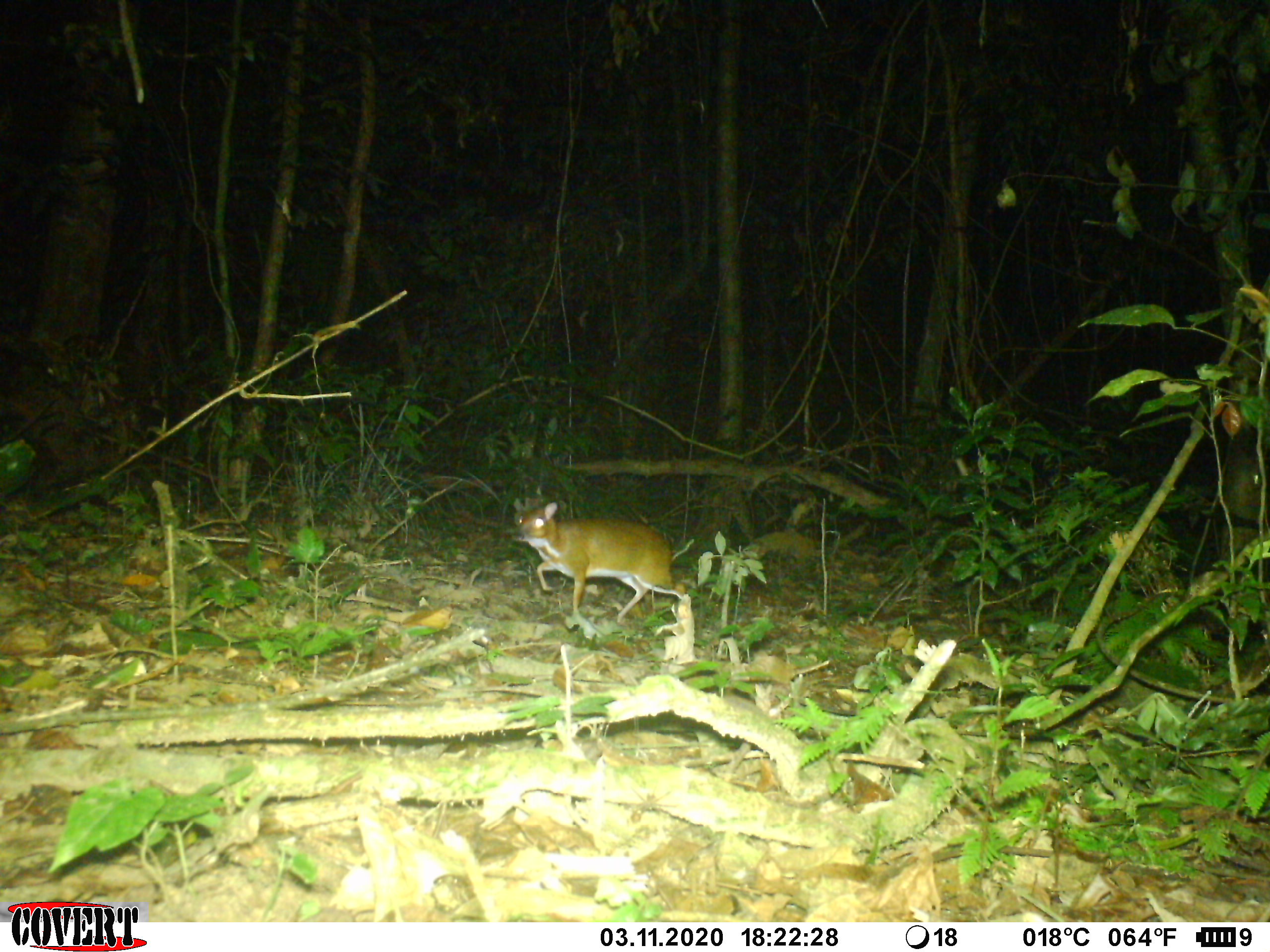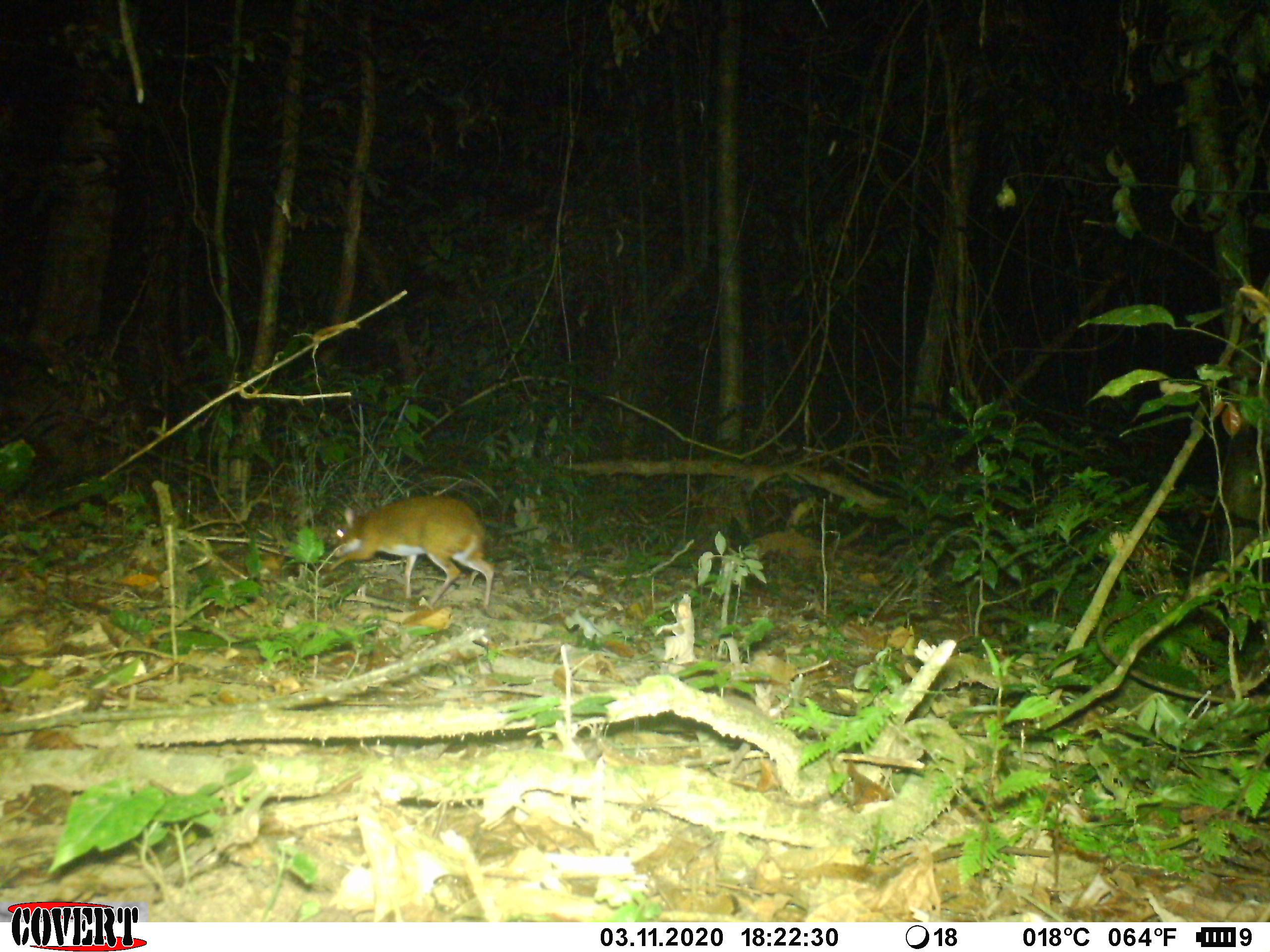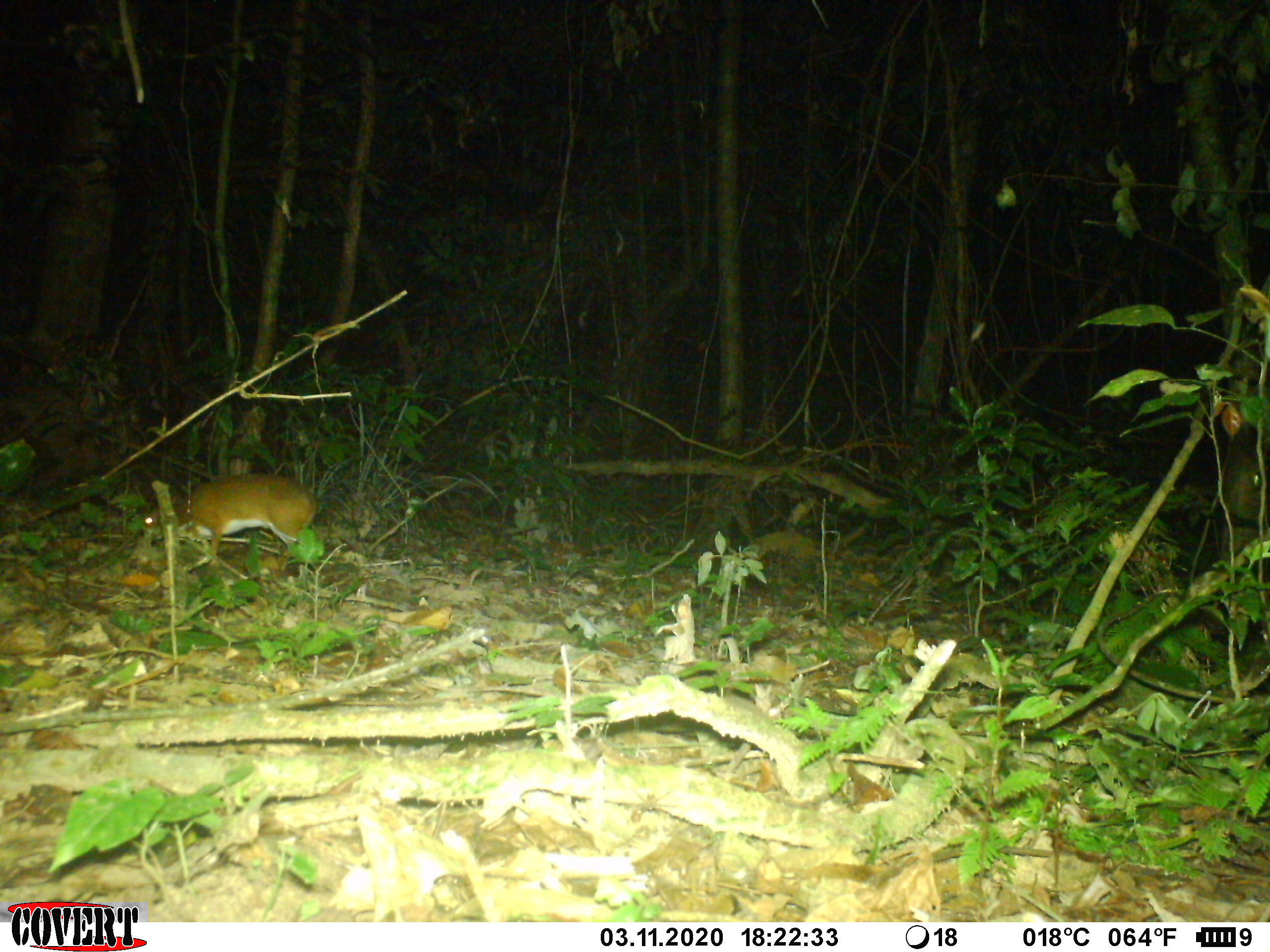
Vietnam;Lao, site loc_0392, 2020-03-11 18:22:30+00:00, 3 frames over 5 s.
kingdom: Animalia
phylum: Chordata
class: Mammalia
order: Artiodactyla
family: Tragulidae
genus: Moschiola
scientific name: Moschiola meminna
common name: chevrotain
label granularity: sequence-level